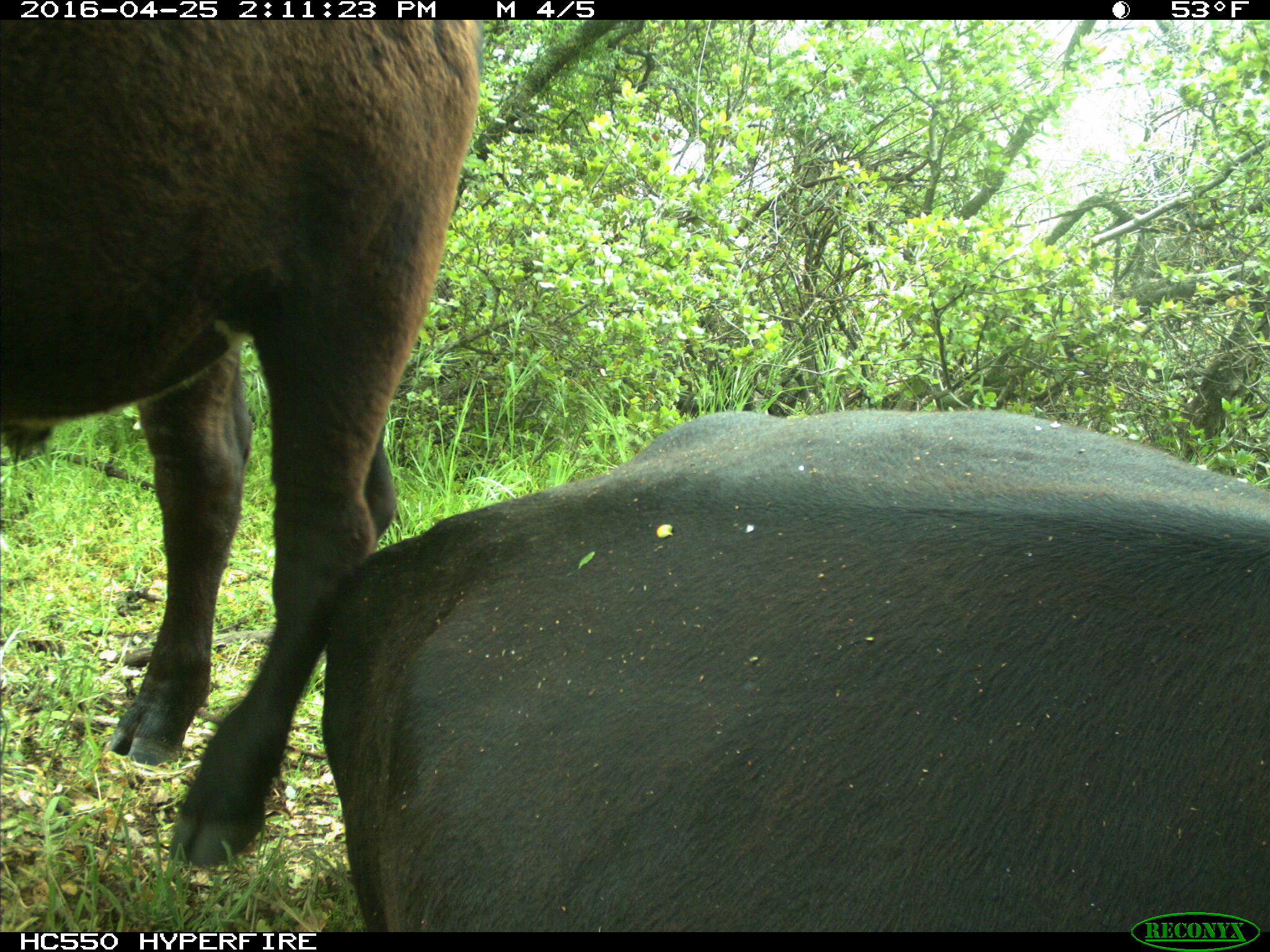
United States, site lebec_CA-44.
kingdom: Animalia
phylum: Chordata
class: Mammalia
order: Artiodactyla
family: Bovidae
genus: Bos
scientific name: Bos taurus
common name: domestic cow